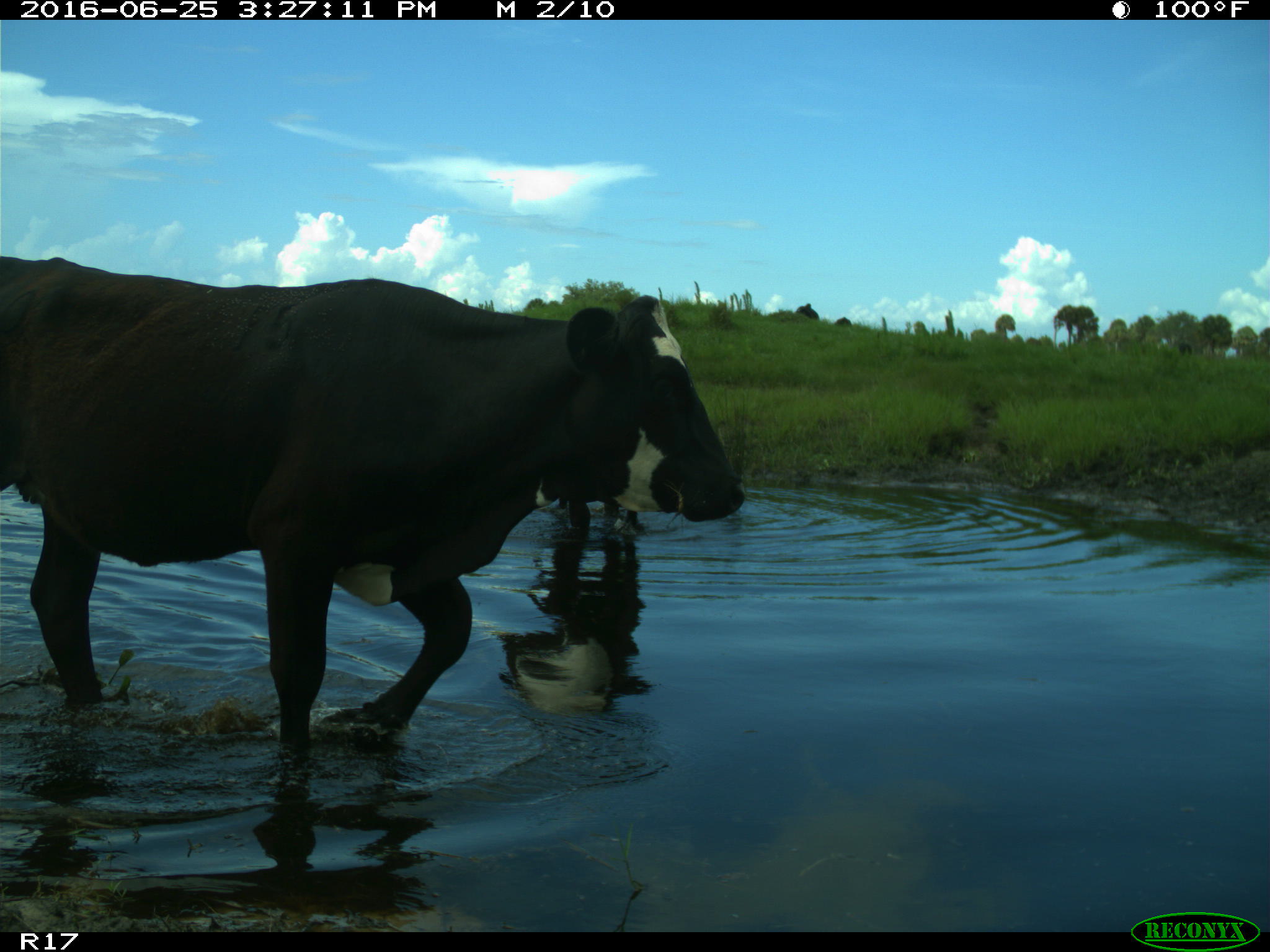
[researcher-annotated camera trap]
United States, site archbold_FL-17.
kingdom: Animalia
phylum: Chordata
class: Mammalia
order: Artiodactyla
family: Bovidae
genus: Bos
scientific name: Bos taurus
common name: domestic cow